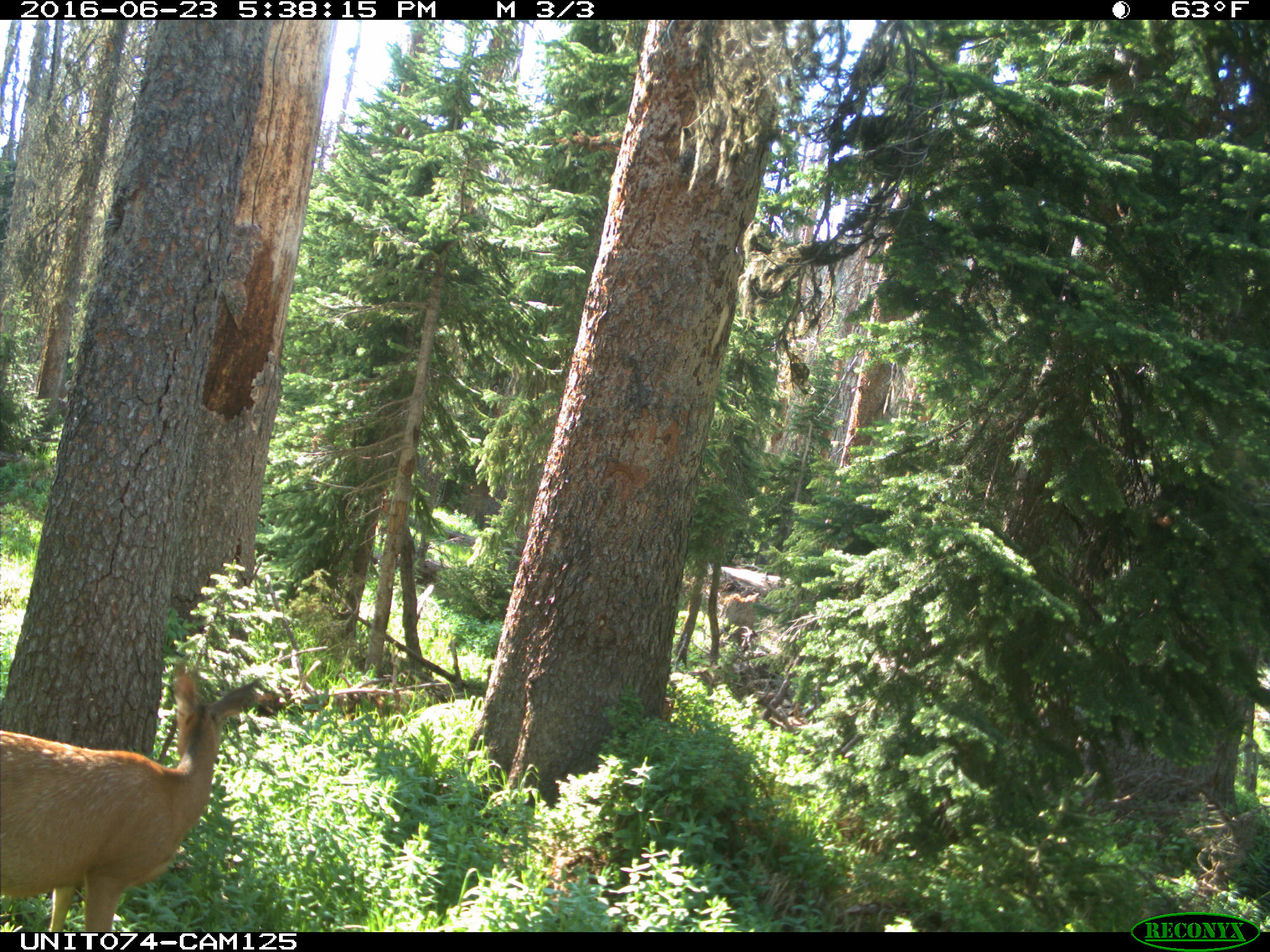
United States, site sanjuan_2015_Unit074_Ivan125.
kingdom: Animalia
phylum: Chordata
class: Mammalia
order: Artiodactyla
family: Cervidae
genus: Odocoileus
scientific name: Odocoileus hemionus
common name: mule deer